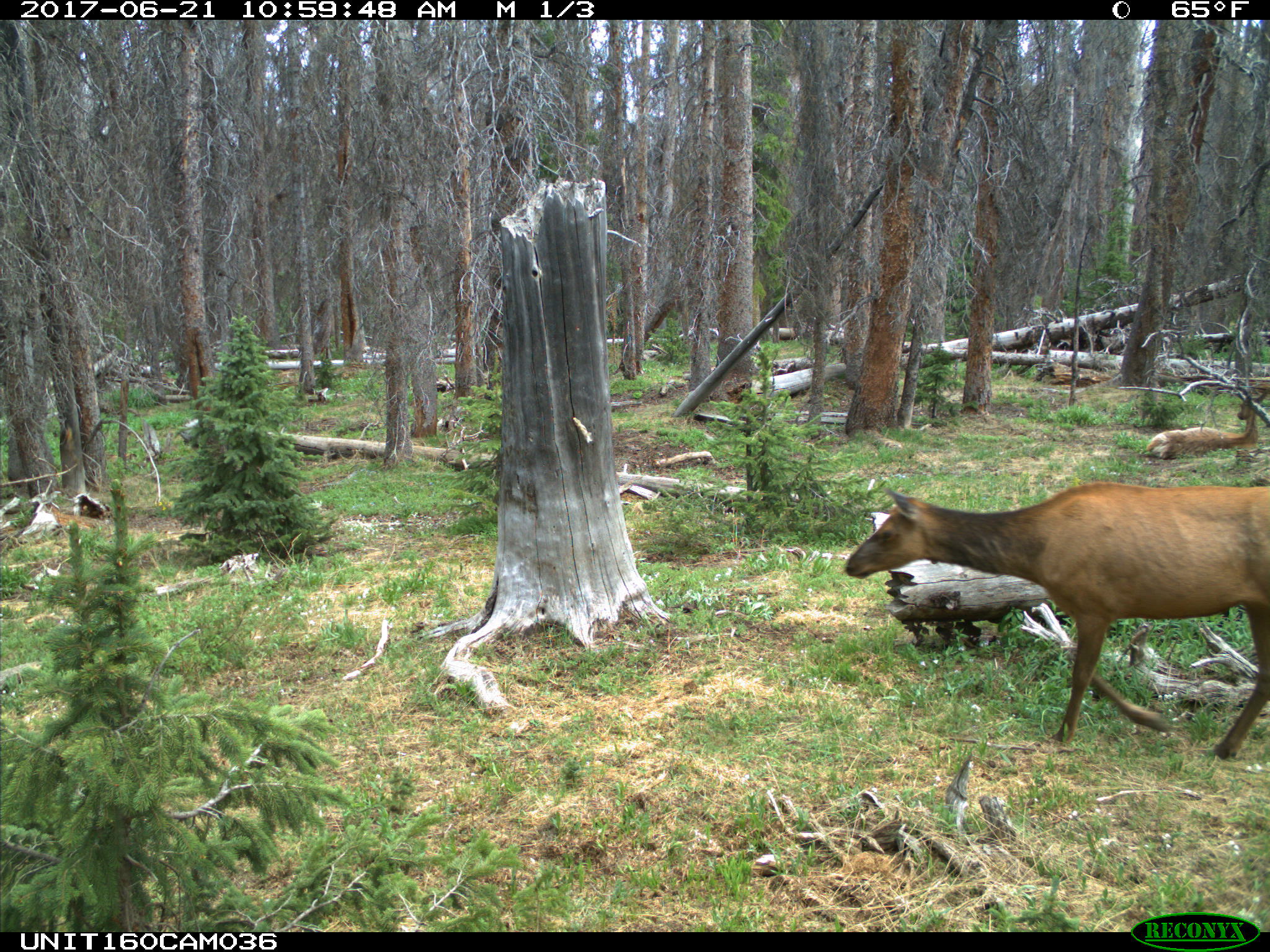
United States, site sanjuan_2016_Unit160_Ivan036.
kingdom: Animalia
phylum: Chordata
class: Mammalia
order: Artiodactyla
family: Cervidae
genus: Cervus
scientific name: Cervus elaphus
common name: red deer